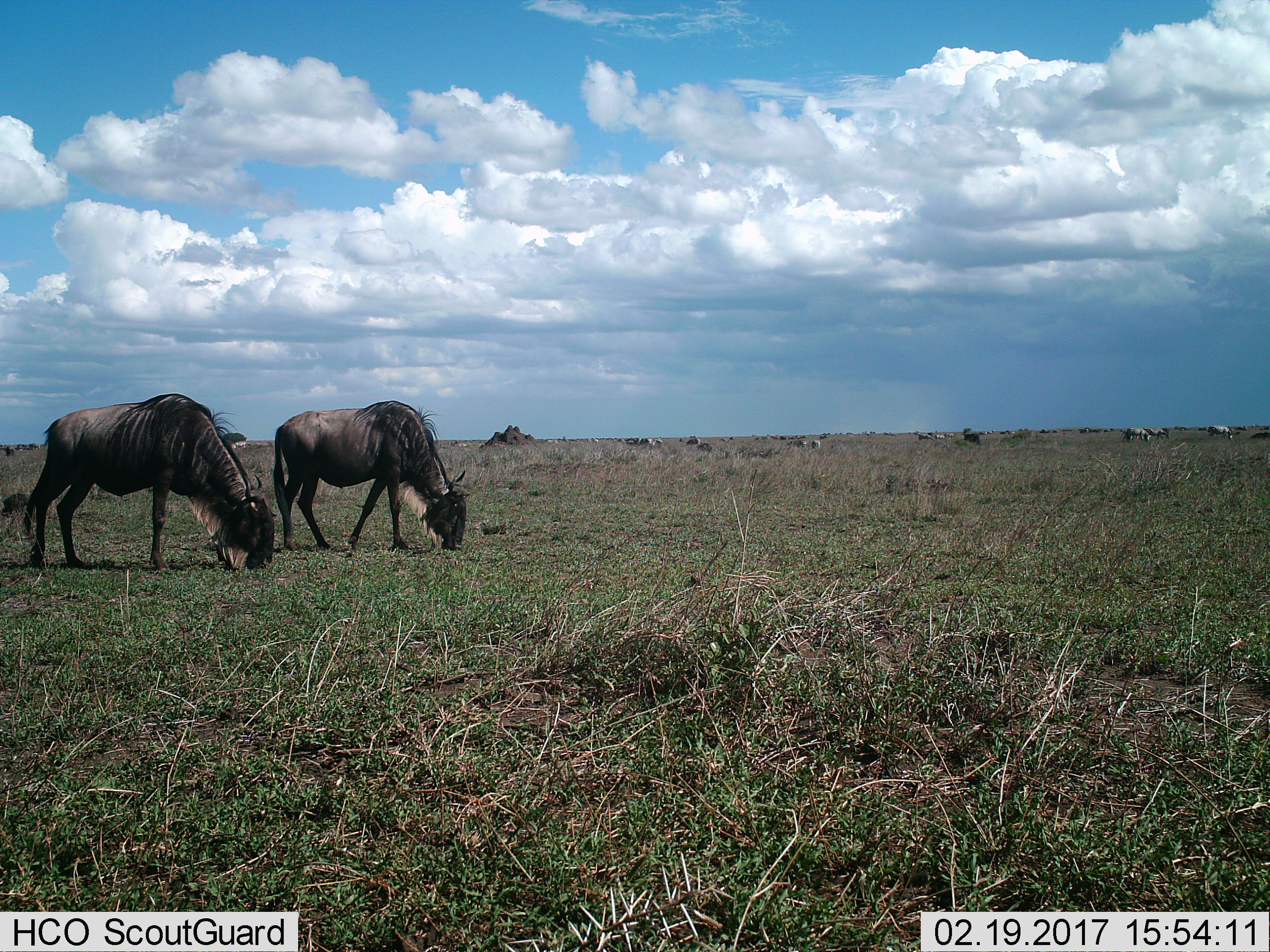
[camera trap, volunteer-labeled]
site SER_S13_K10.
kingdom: Animalia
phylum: Chordata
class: Mammalia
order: Artiodactyla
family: Bovidae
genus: Connochaetes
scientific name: Connochaetes taurinus taurinus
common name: blue wildebeest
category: wildebeestblue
Wildebeestblue (blue wildebeest) (Connochaetes taurinus taurinus), count 2. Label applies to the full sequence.